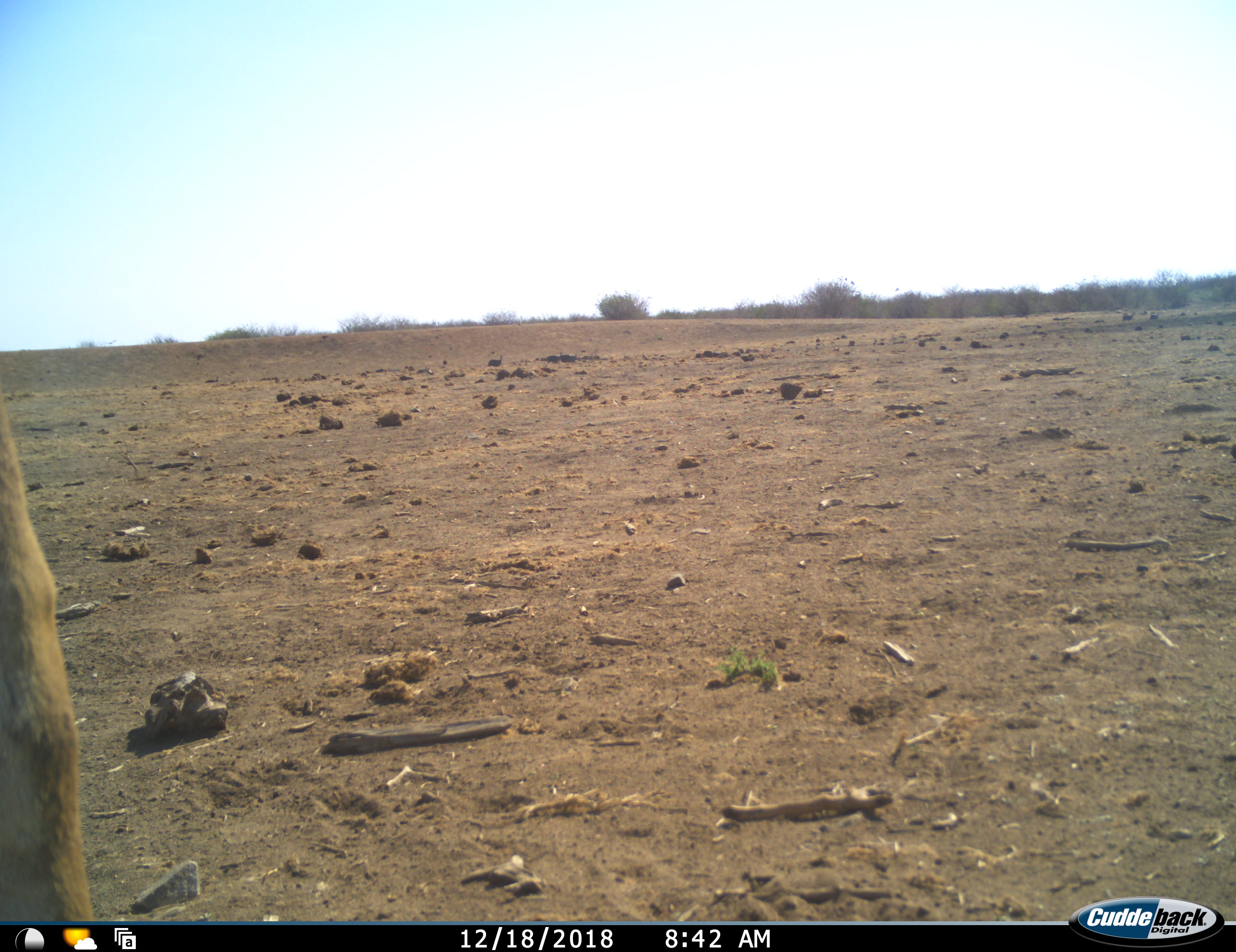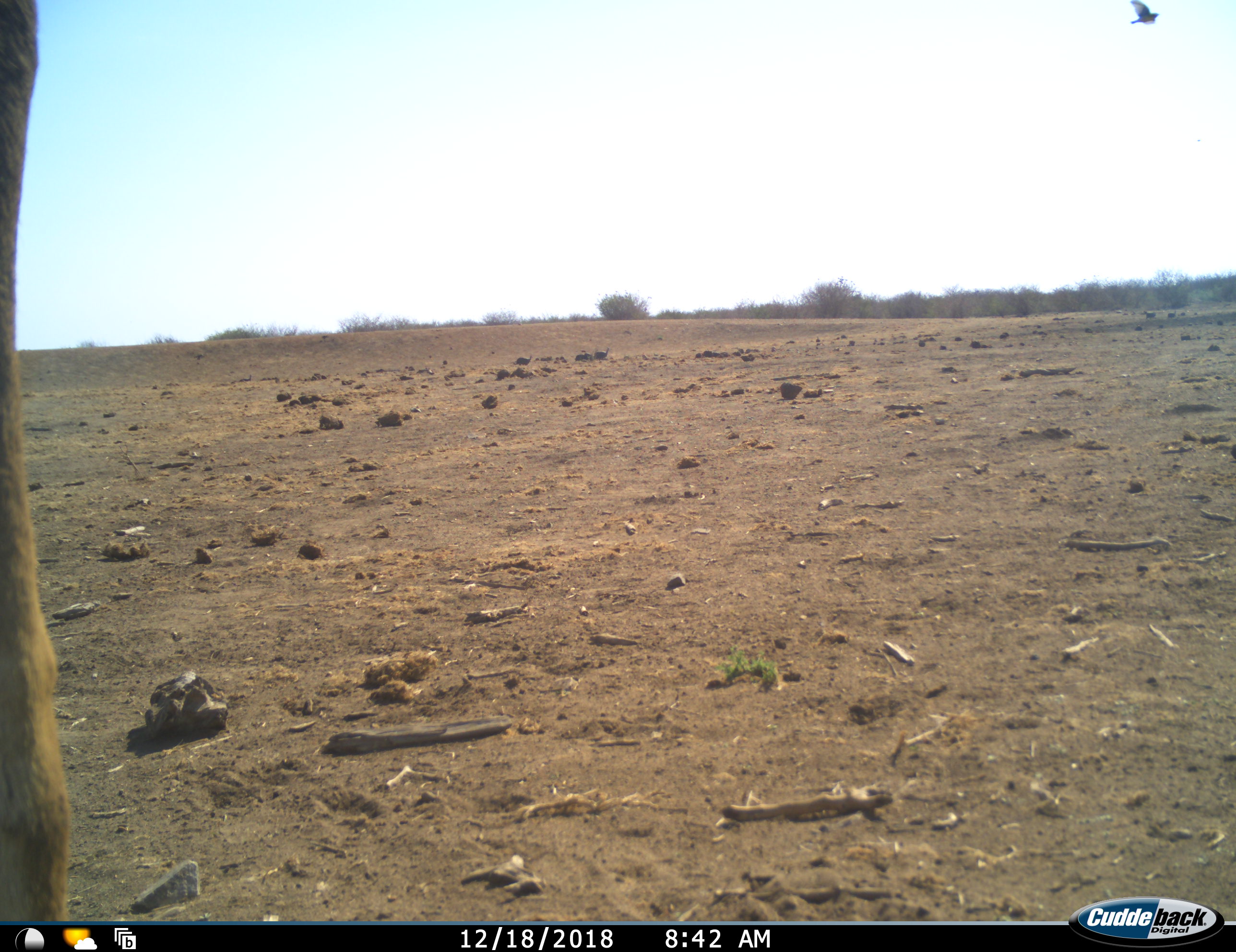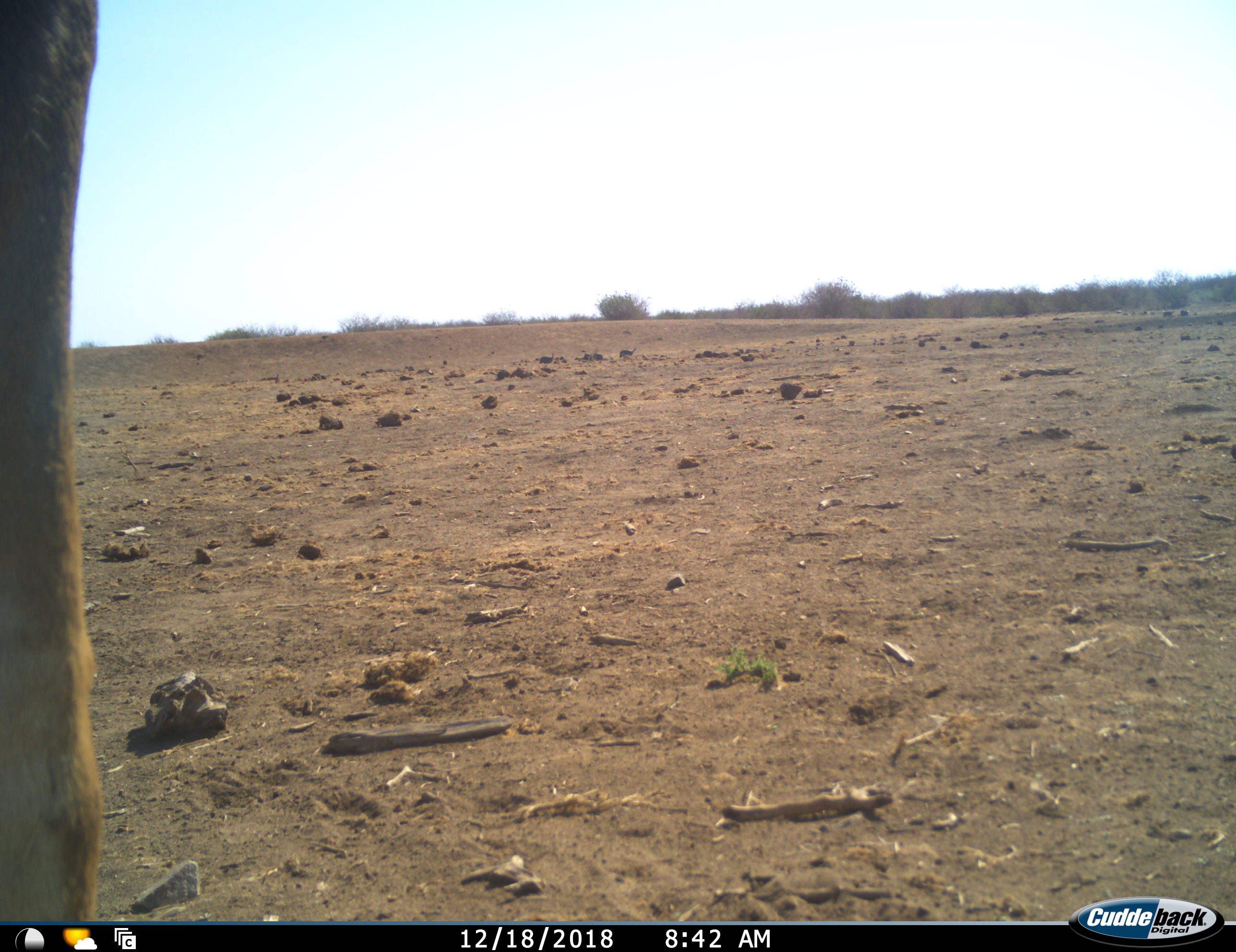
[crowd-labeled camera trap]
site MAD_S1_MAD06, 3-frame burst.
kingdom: Animalia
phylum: Chordata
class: Aves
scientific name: Aves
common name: bird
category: birdother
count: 1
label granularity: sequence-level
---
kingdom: Animalia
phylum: Chordata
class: Mammalia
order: Artiodactyla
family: Giraffidae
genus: Giraffa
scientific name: Giraffa camelopardalis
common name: giraffe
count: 1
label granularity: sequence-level